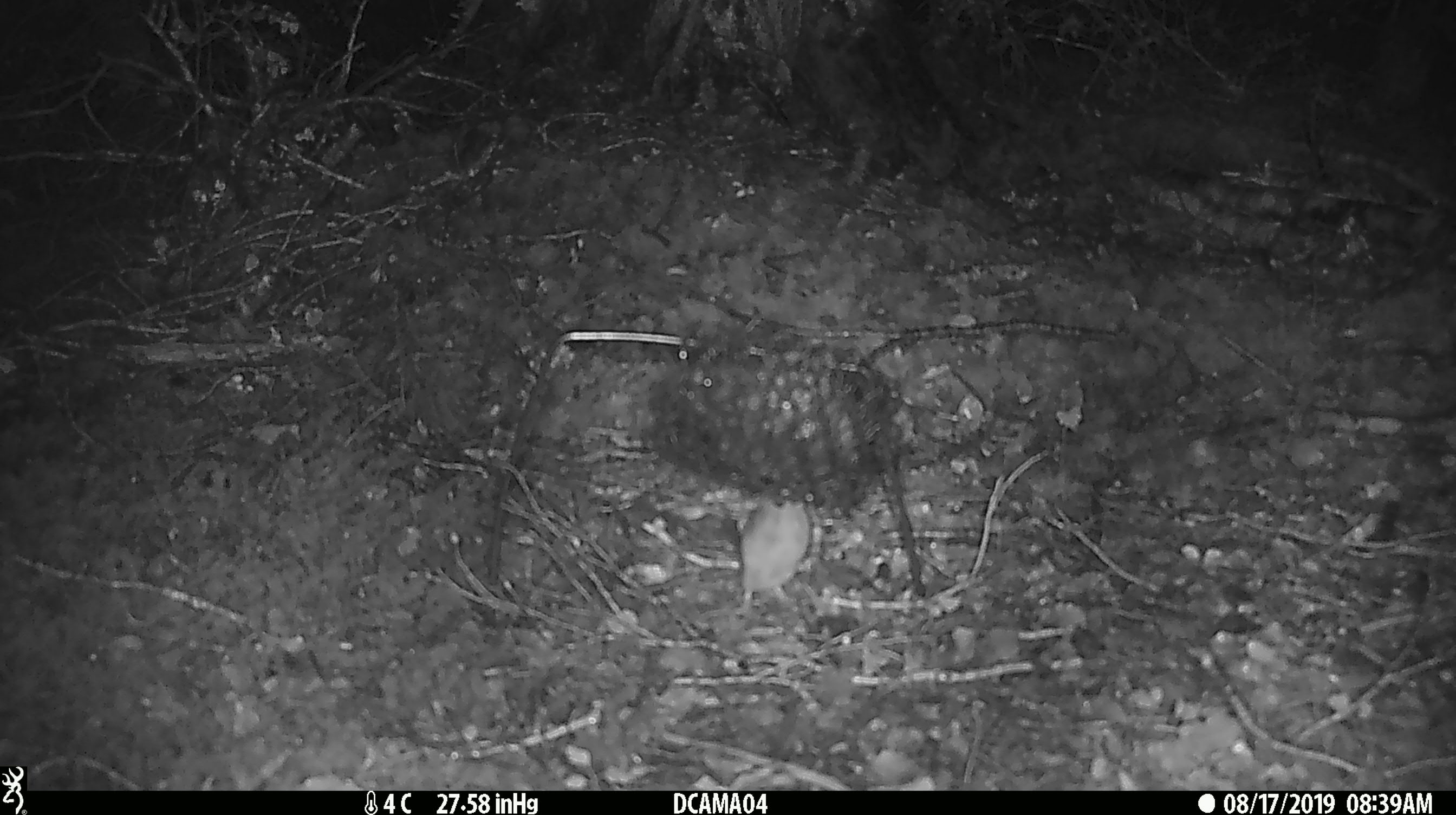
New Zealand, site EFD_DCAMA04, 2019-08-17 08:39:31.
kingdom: Animalia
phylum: Chordata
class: Mammalia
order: Rodentia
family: Muridae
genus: Mus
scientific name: Mus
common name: mouse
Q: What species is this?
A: Mouse (Mus).